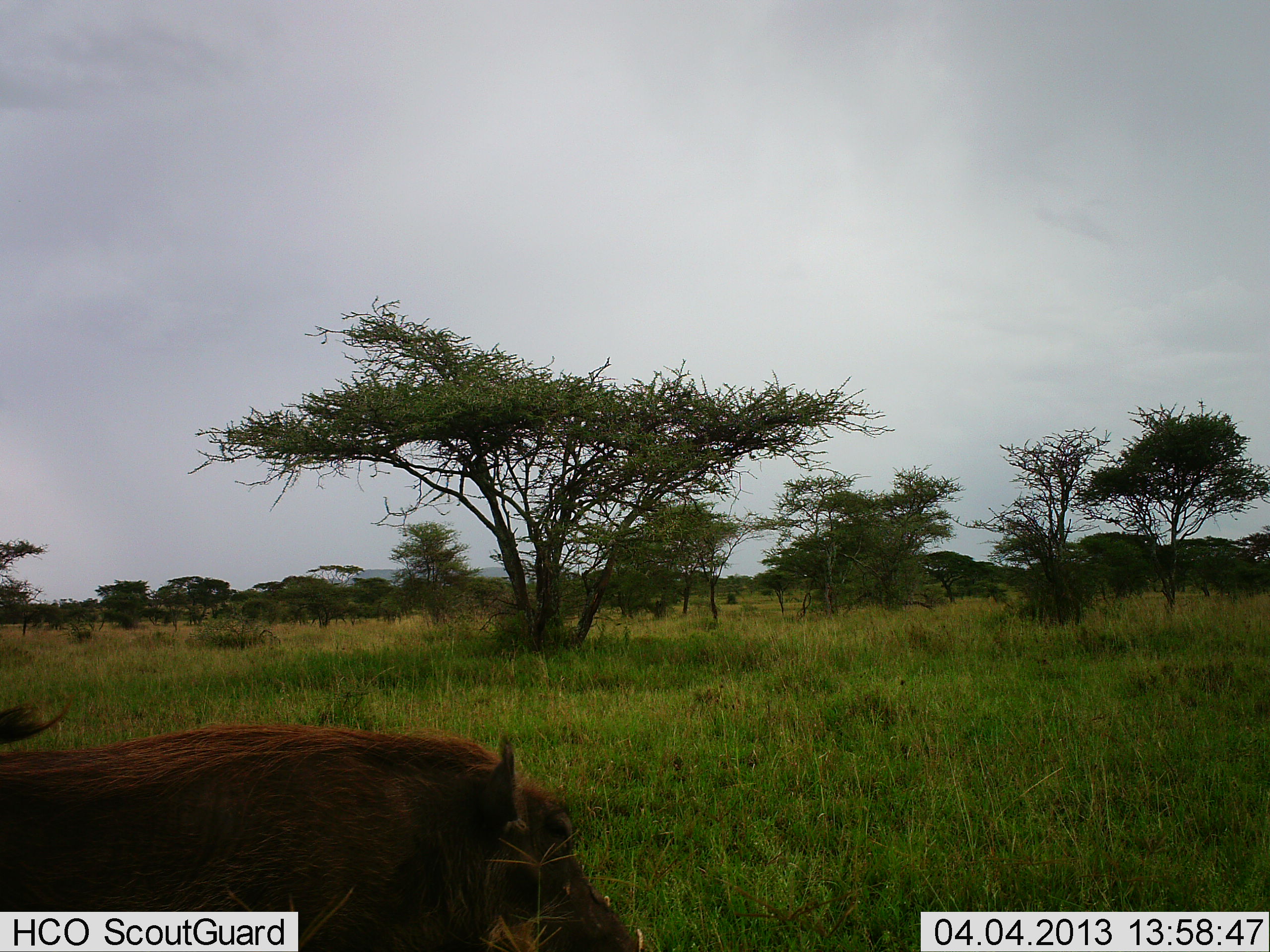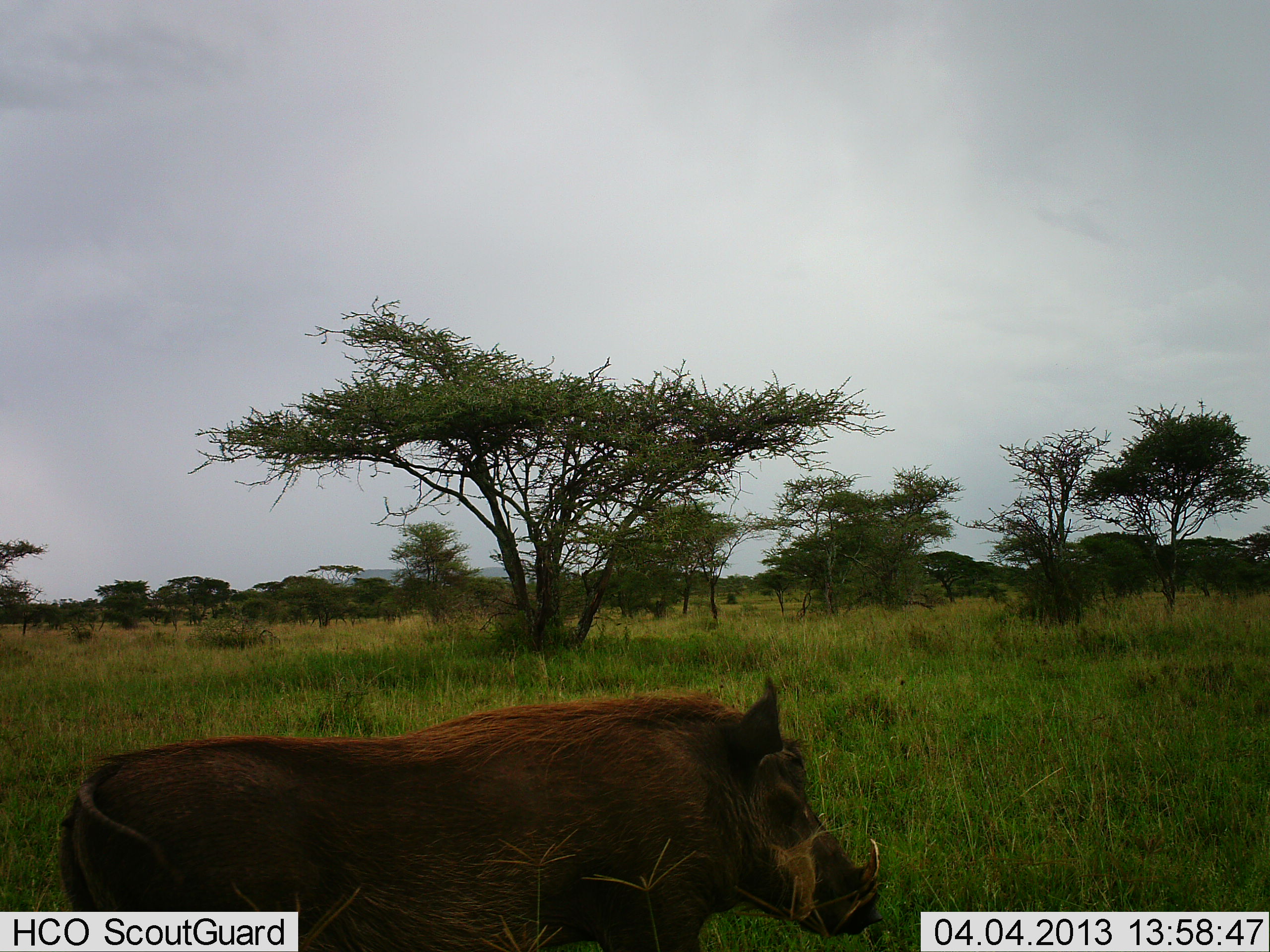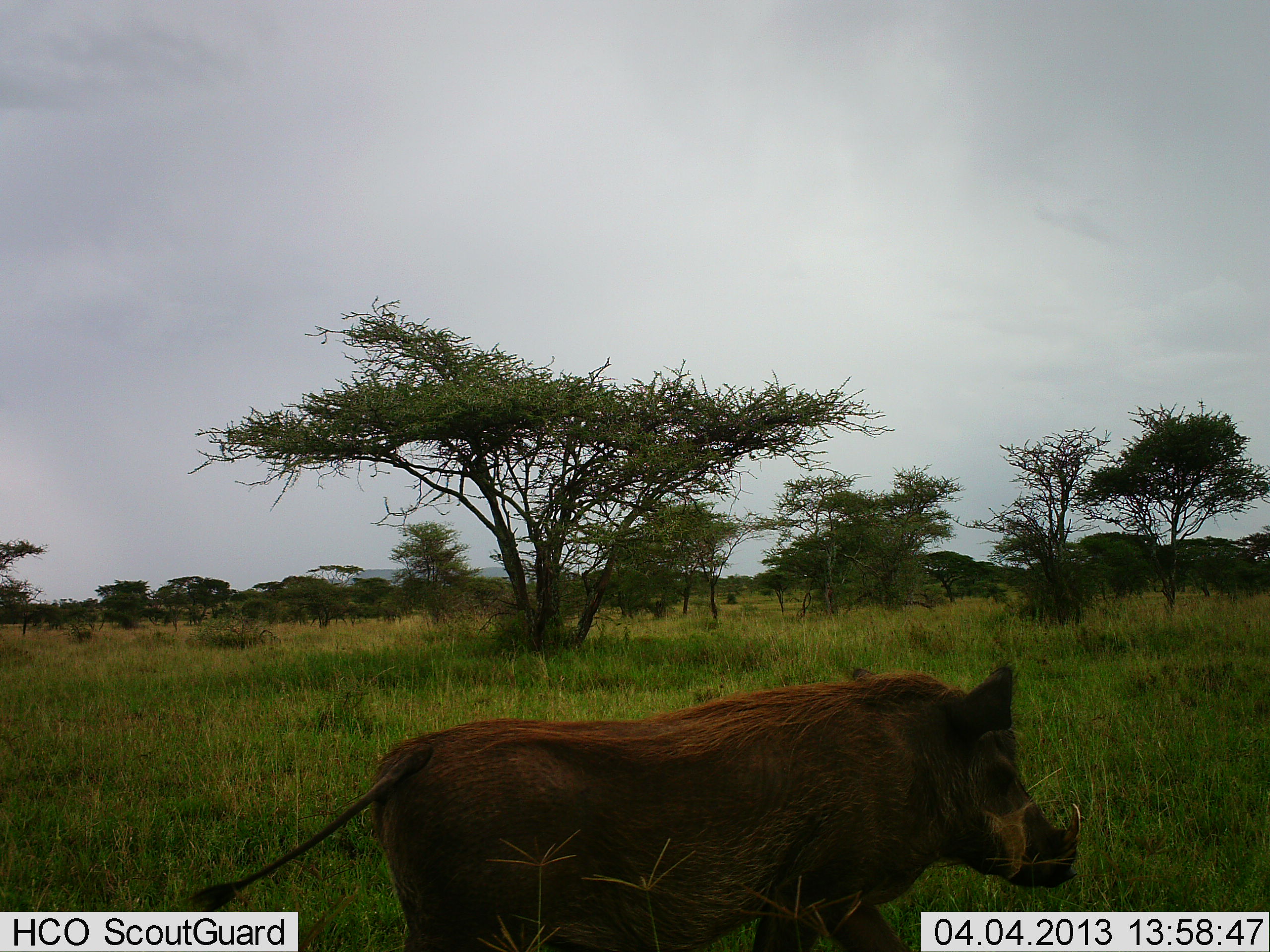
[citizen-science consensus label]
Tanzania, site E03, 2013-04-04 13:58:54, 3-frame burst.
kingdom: Animalia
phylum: Chordata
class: Mammalia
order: Artiodactyla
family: Suidae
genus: Phacochoerus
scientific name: Phacochoerus africanus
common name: warthog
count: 1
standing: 6%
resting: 0%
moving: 94%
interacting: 0%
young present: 0%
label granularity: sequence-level